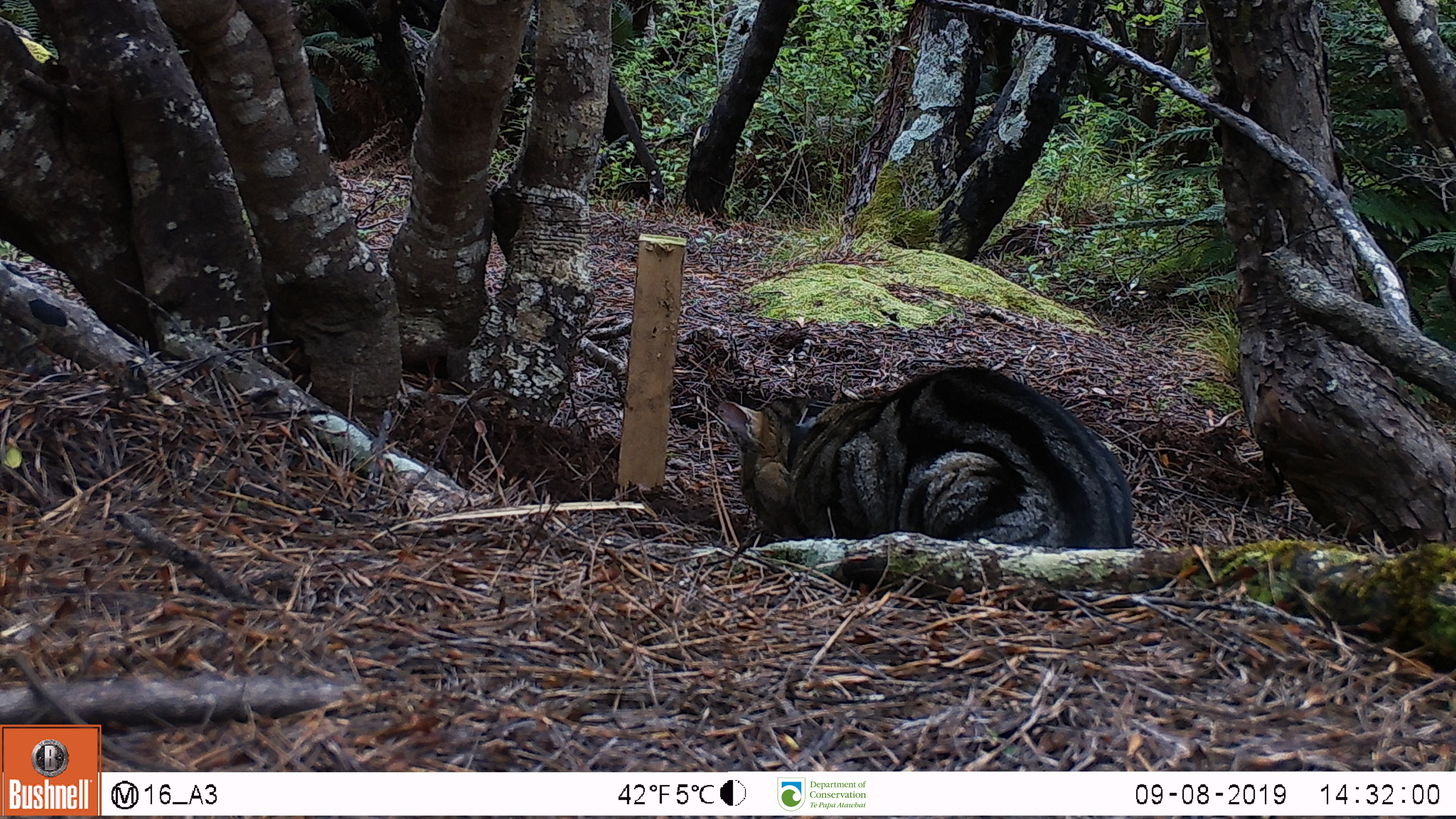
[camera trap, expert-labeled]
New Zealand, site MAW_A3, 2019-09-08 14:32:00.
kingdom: Animalia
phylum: Chordata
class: Mammalia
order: Carnivora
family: Felidae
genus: Felis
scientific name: Felis catus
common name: domestic cat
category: cat